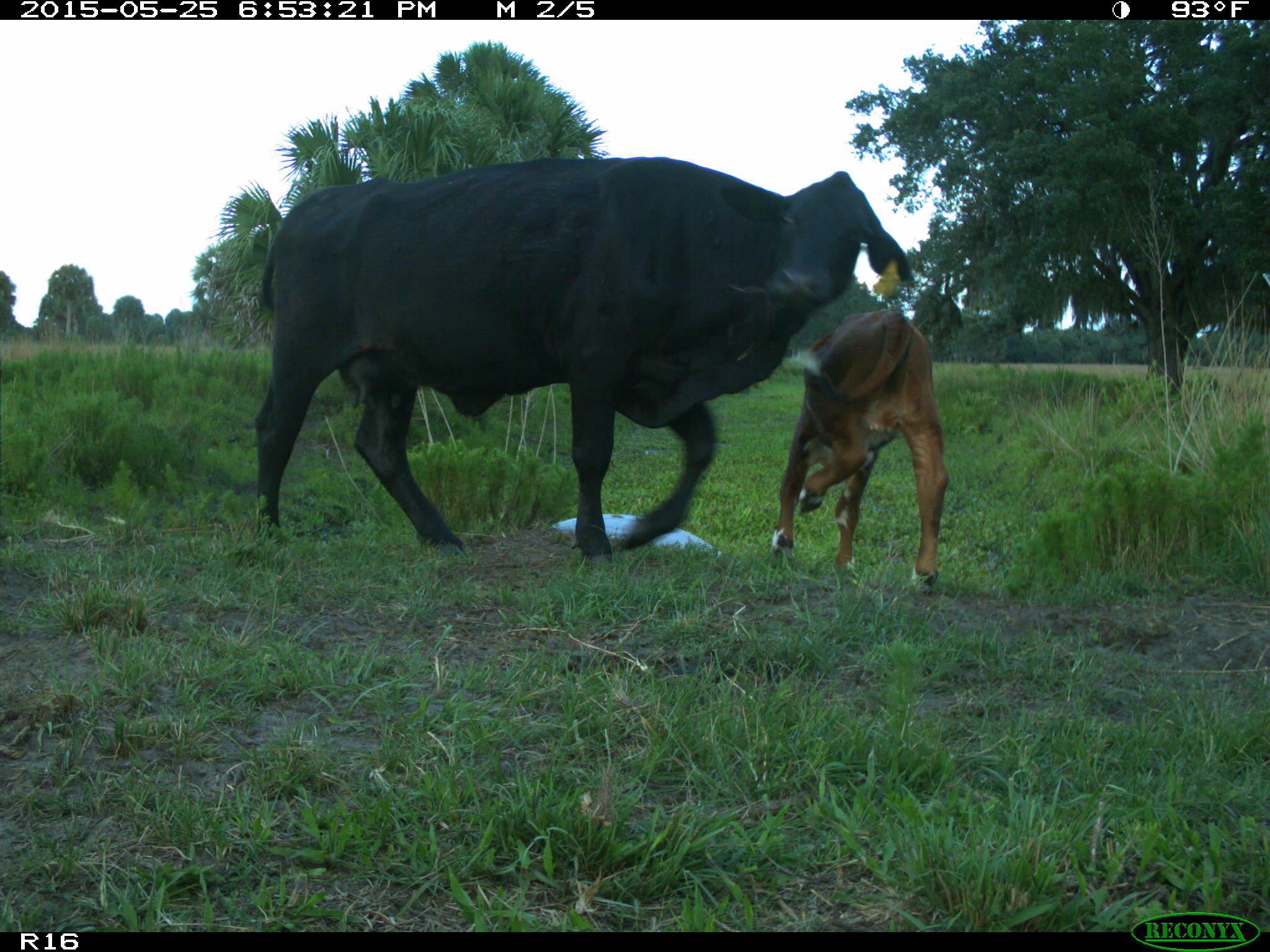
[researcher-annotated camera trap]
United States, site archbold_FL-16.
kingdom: Animalia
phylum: Chordata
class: Mammalia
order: Artiodactyla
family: Bovidae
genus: Bos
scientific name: Bos taurus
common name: domestic cow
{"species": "Bos taurus (domestic cow)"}